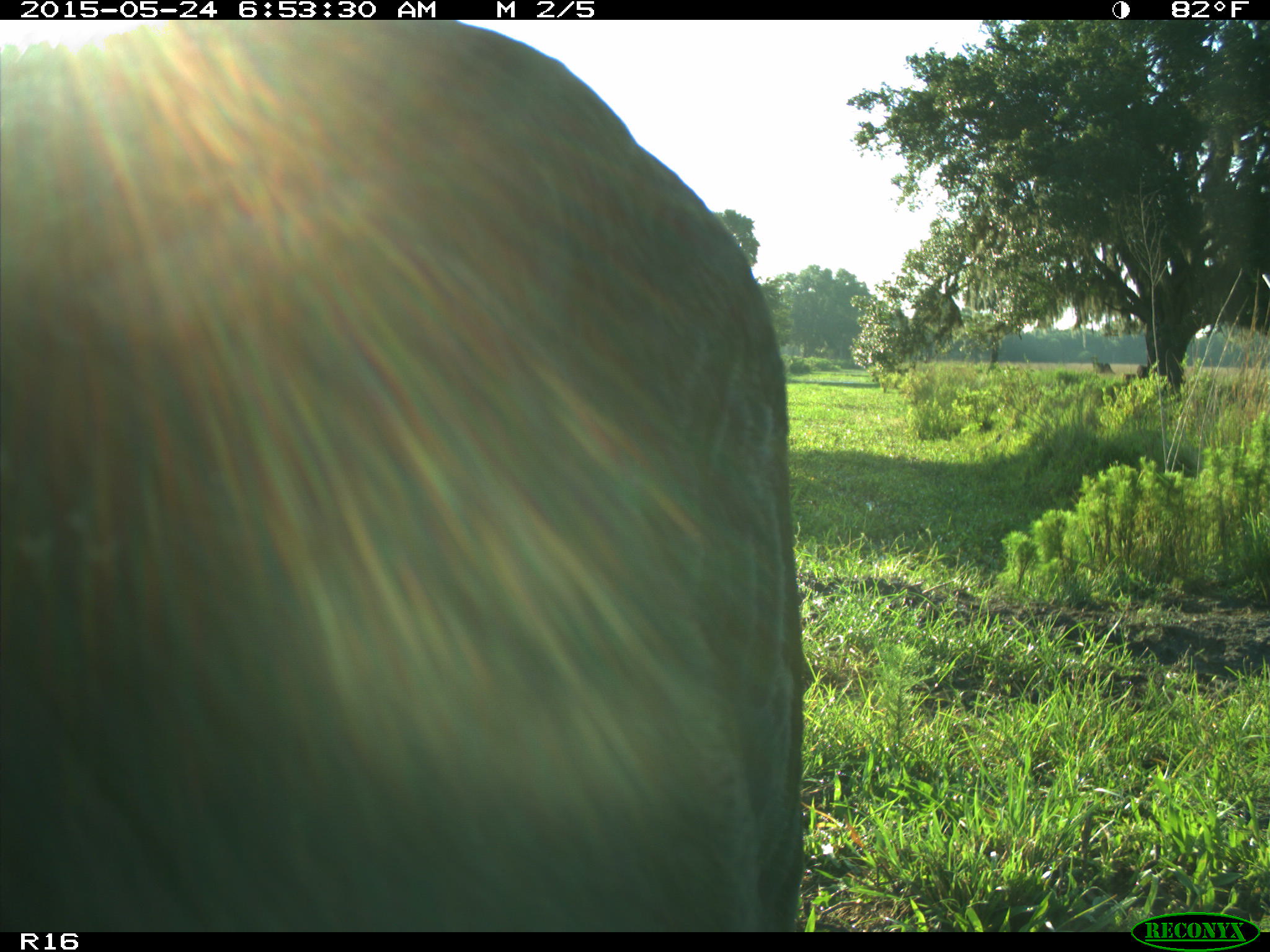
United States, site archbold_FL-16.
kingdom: Animalia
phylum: Chordata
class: Mammalia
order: Artiodactyla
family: Bovidae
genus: Bos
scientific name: Bos taurus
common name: domestic cow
Bos taurus (domestic cow).